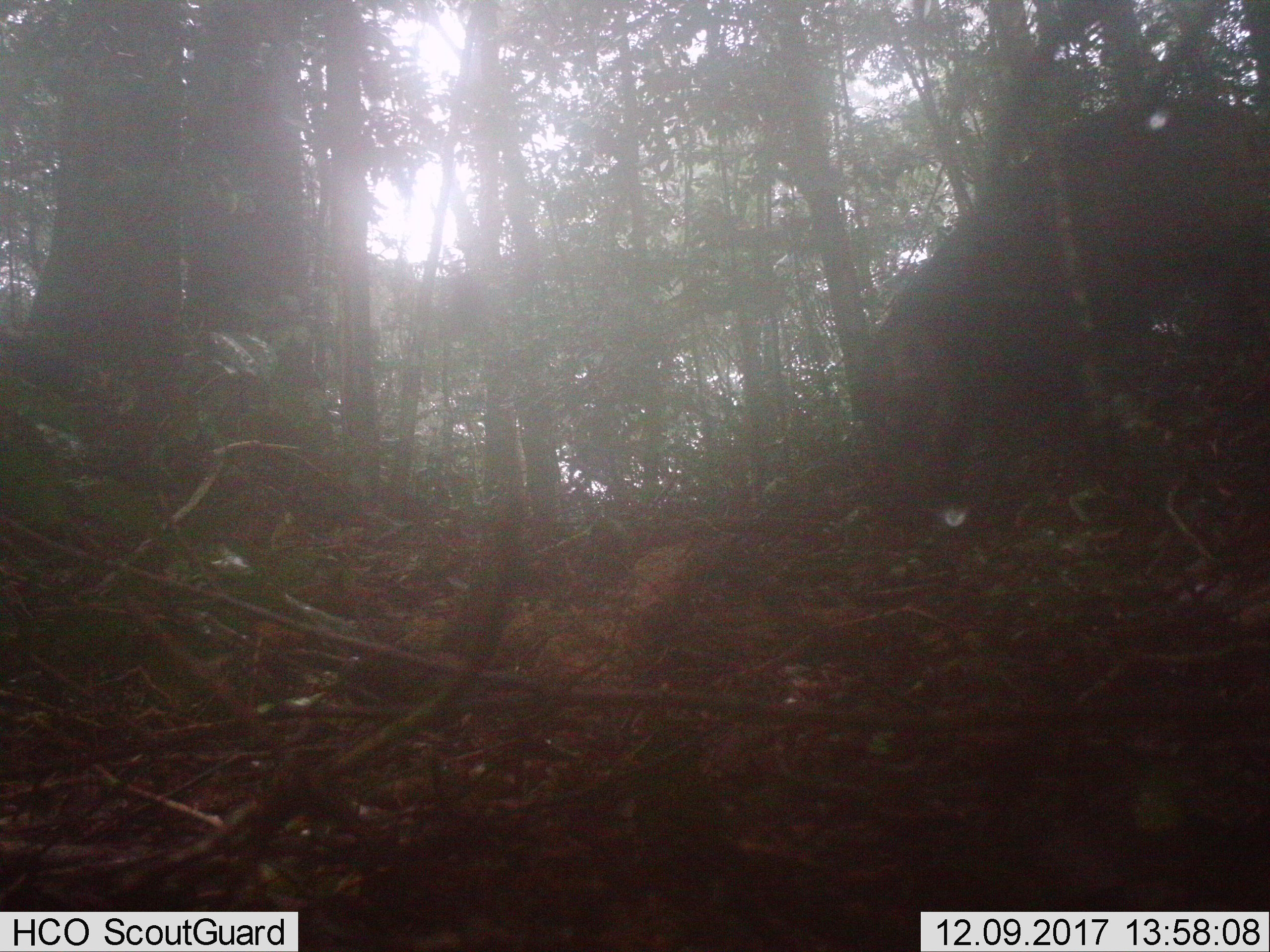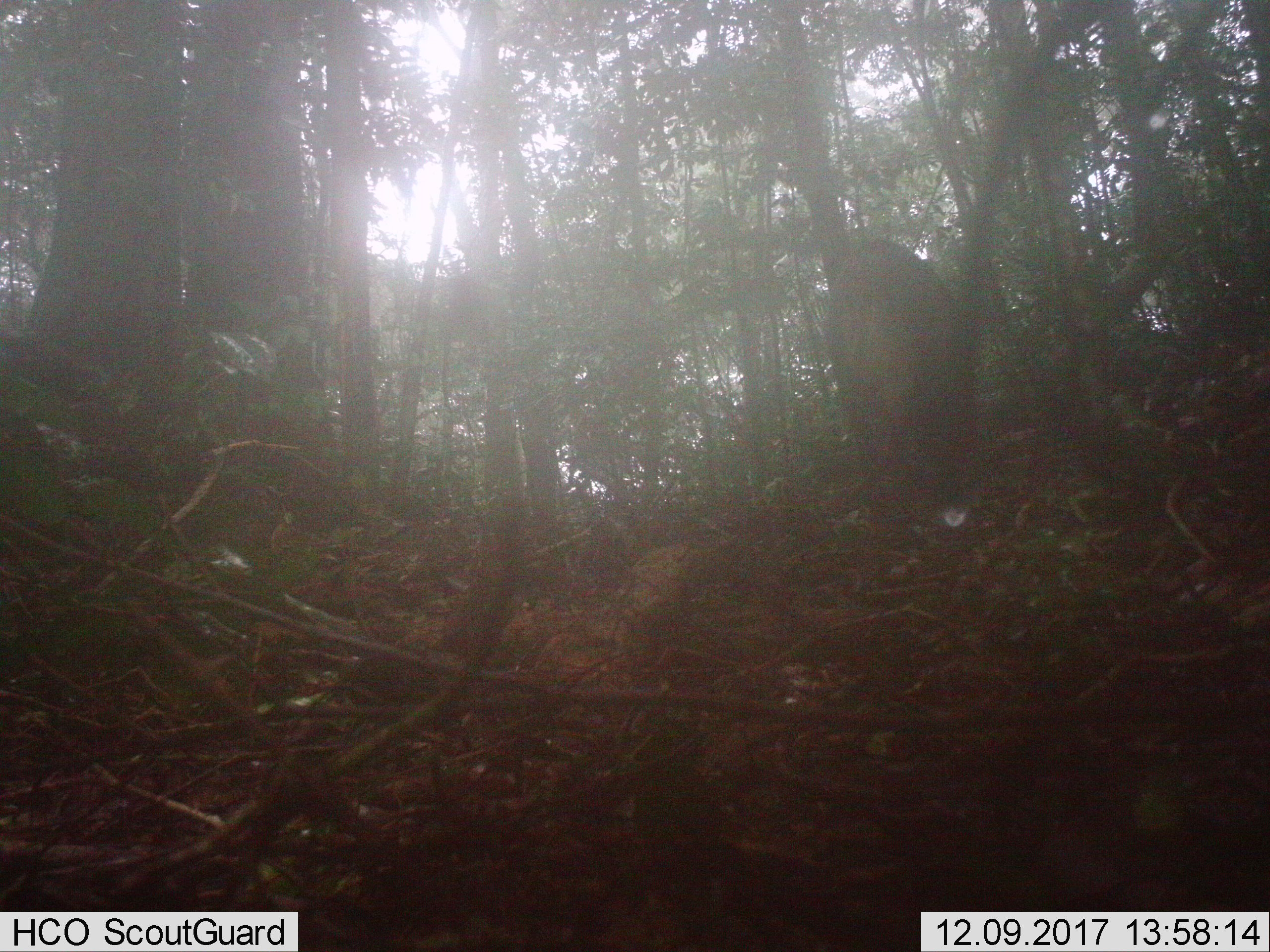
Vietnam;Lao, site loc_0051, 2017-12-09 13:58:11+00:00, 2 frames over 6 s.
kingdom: Animalia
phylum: Chordata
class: Mammalia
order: Artiodactyla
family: Suidae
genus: Sus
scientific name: Sus scrofa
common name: eurasian wild pig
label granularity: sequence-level